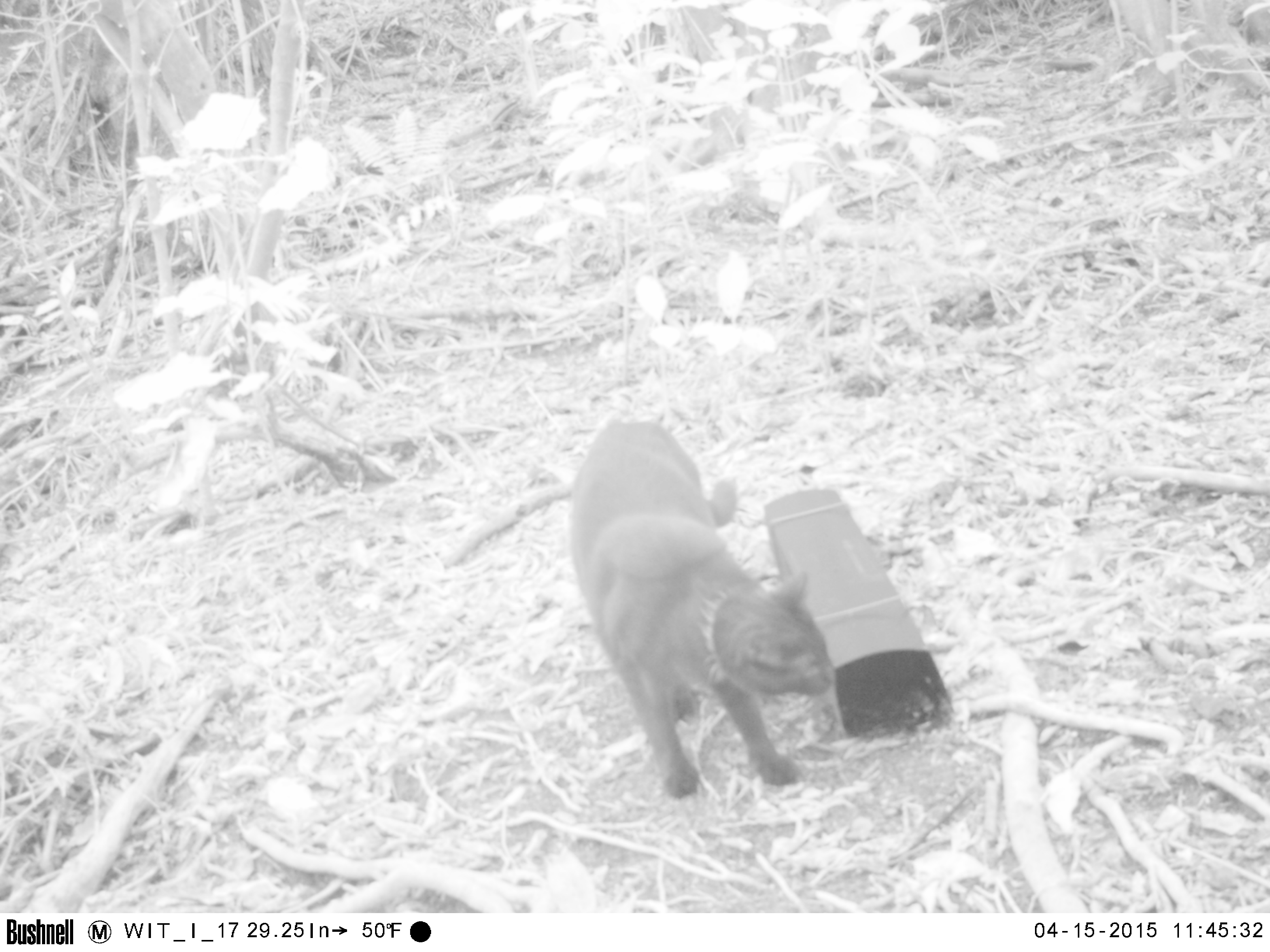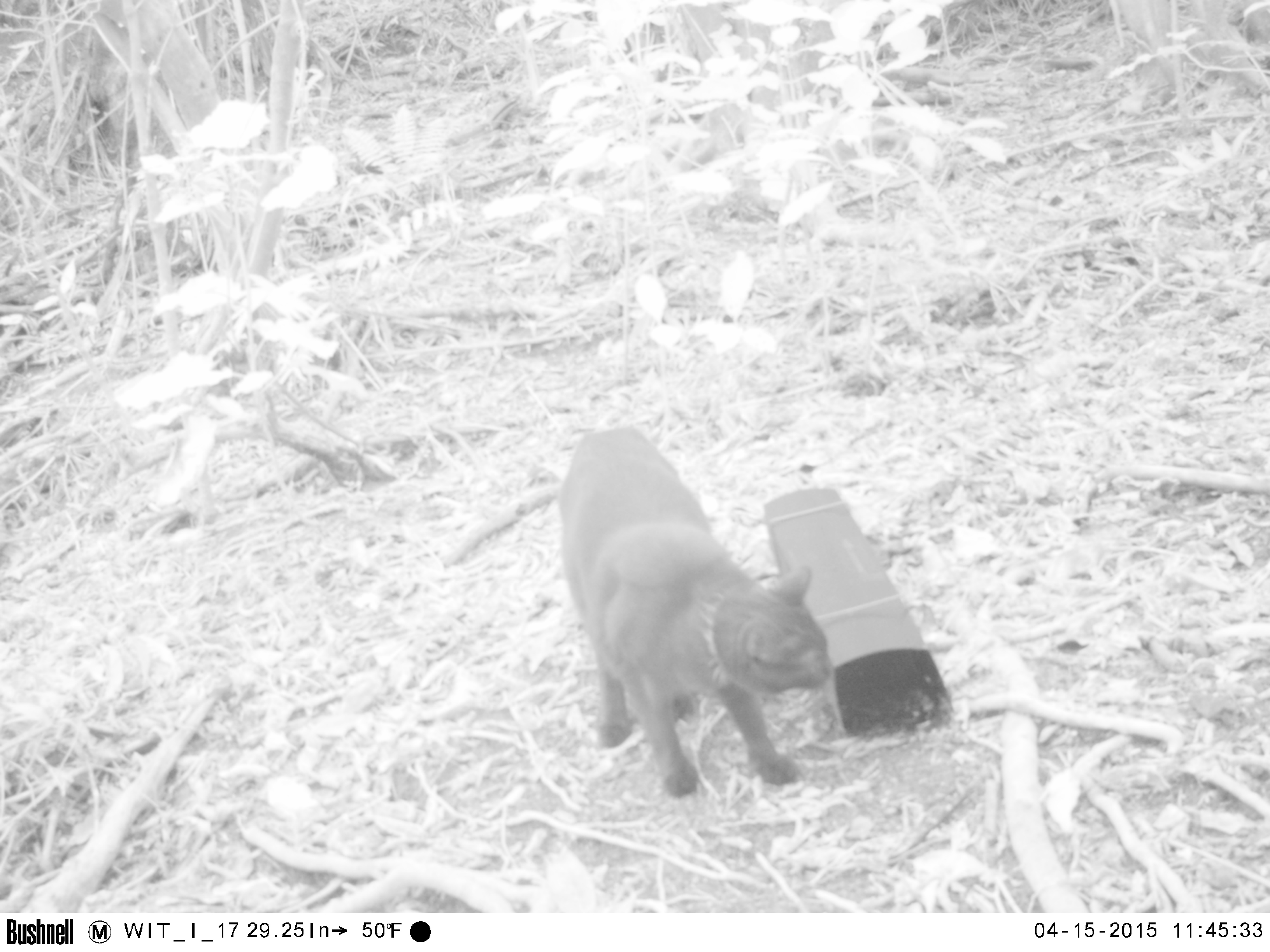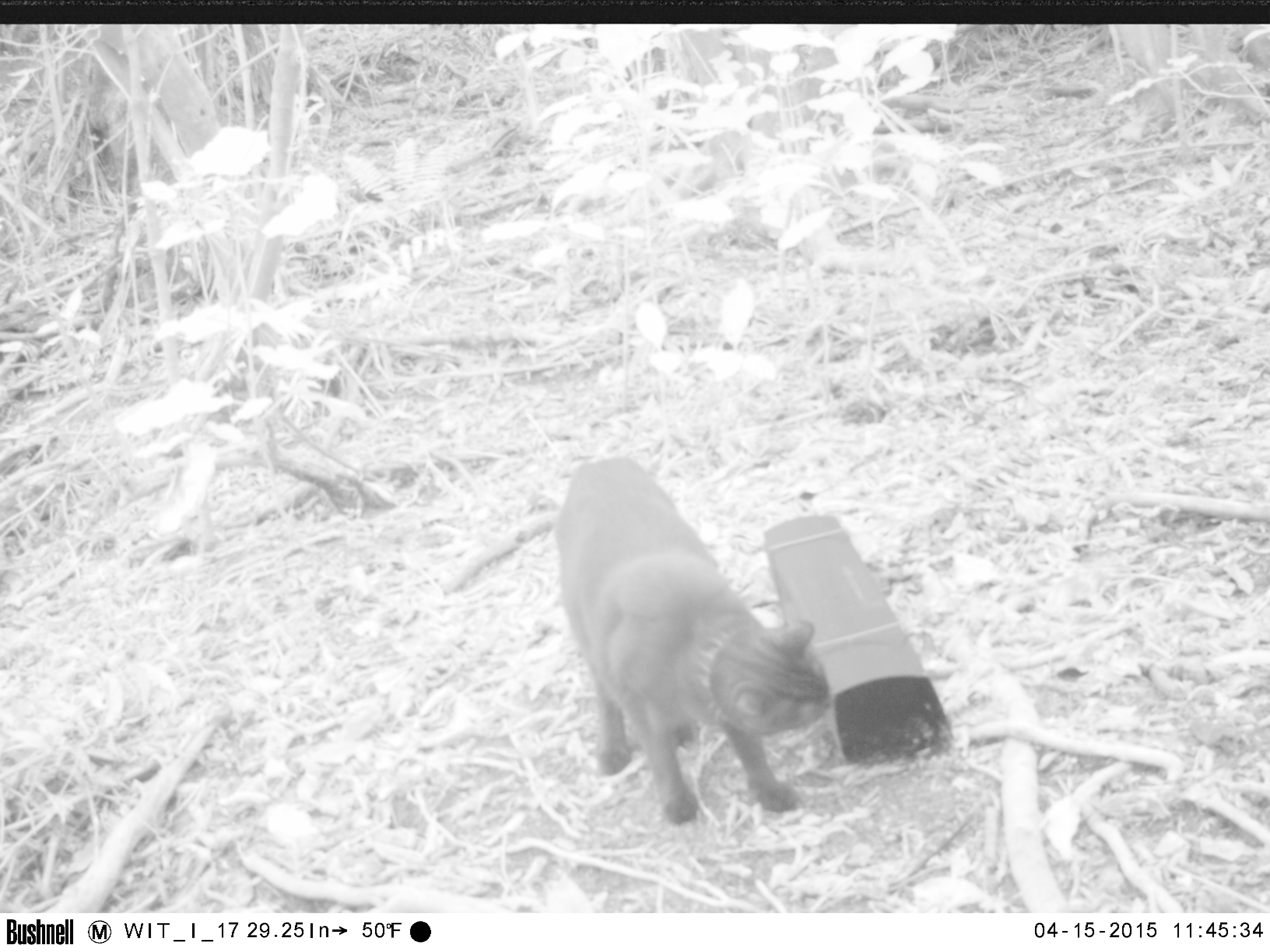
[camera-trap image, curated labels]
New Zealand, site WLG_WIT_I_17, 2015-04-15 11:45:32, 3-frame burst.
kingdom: Animalia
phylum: Chordata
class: Mammalia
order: Carnivora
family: Felidae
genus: Felis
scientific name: Felis catus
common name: domestic cat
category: cat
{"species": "cat (domestic cat) (Felis catus)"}